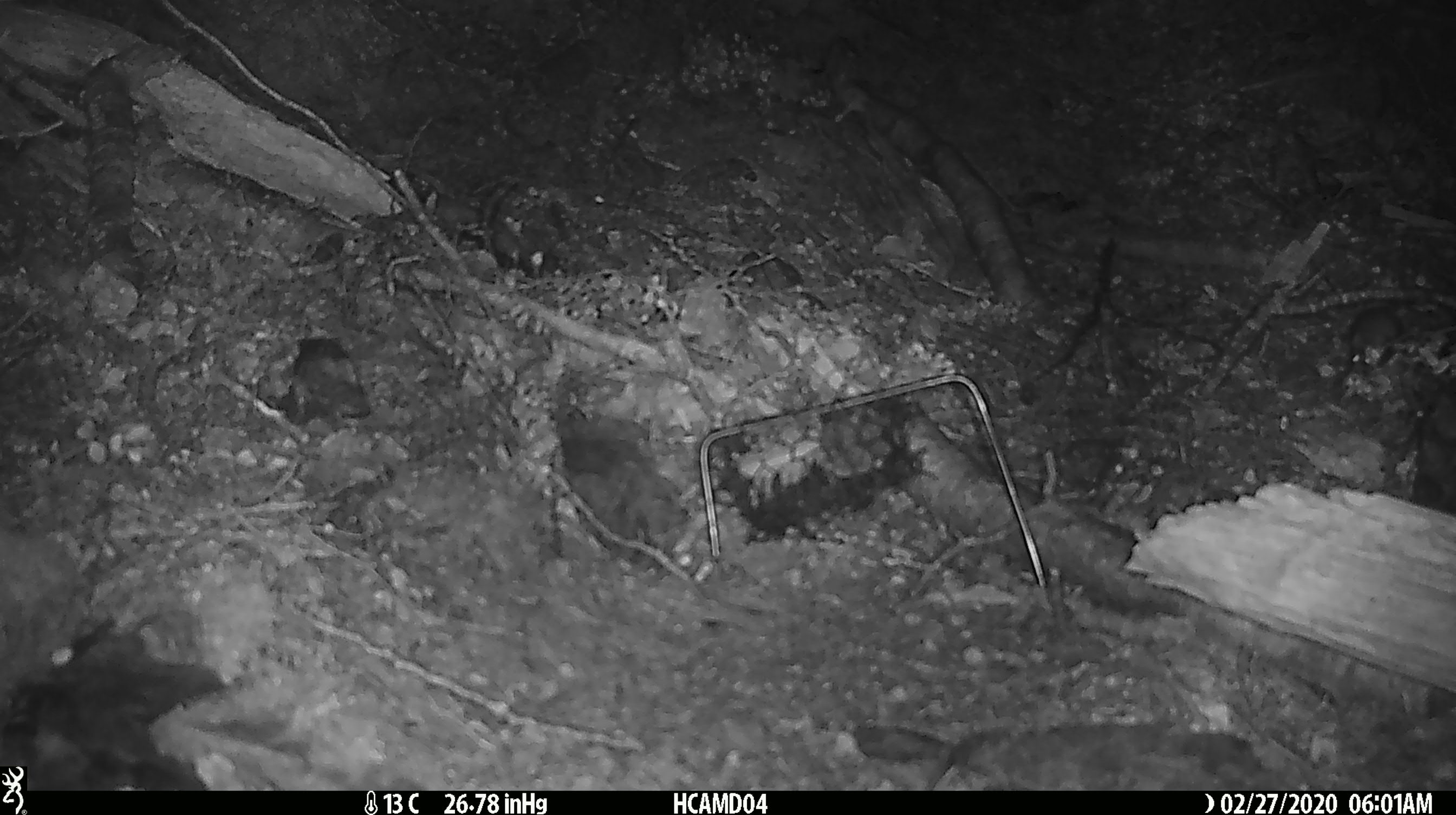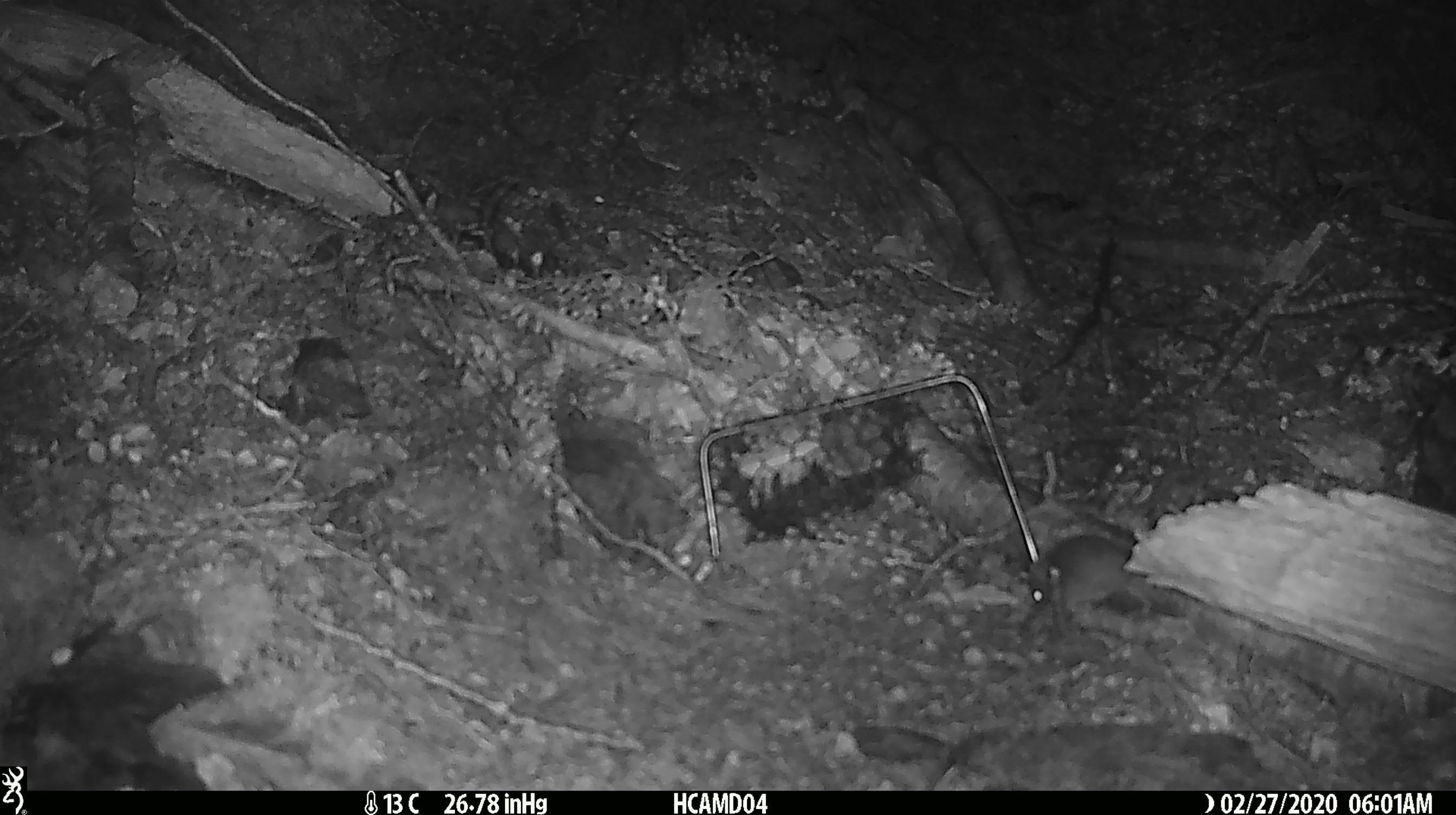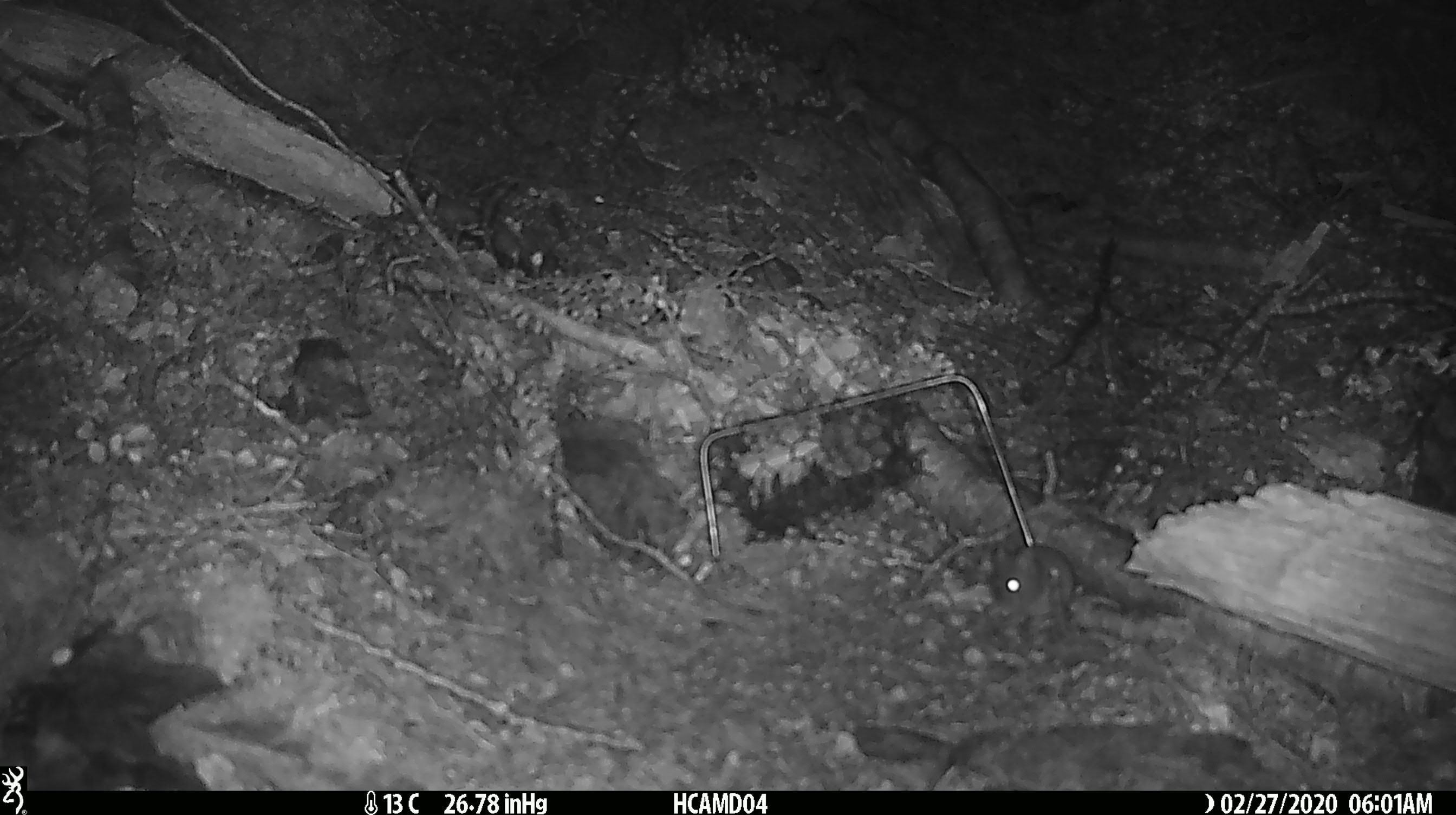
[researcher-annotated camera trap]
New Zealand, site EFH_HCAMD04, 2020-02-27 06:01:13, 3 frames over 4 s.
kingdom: Animalia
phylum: Chordata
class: Mammalia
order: Rodentia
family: Muridae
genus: Mus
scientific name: Mus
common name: mouse